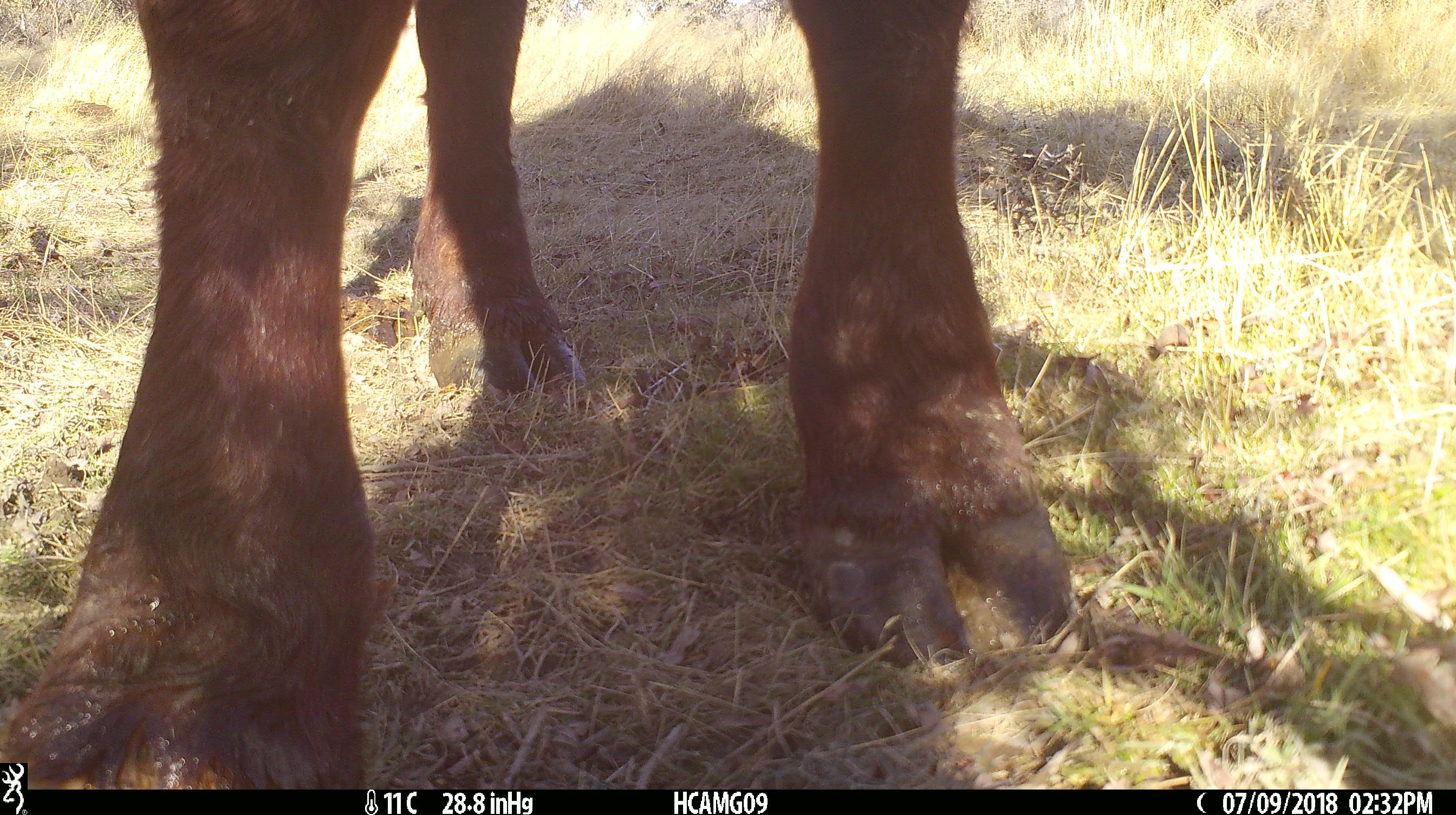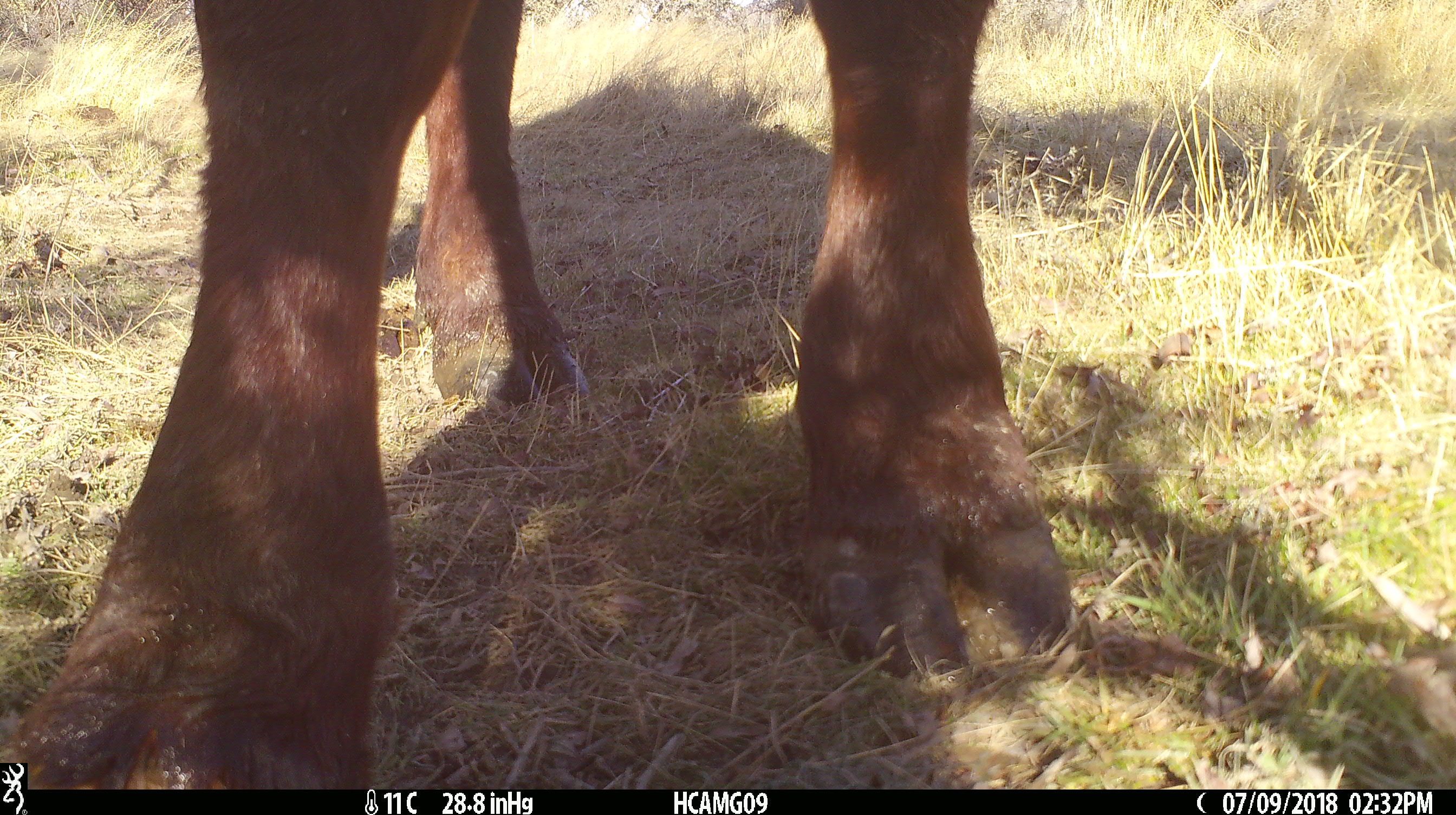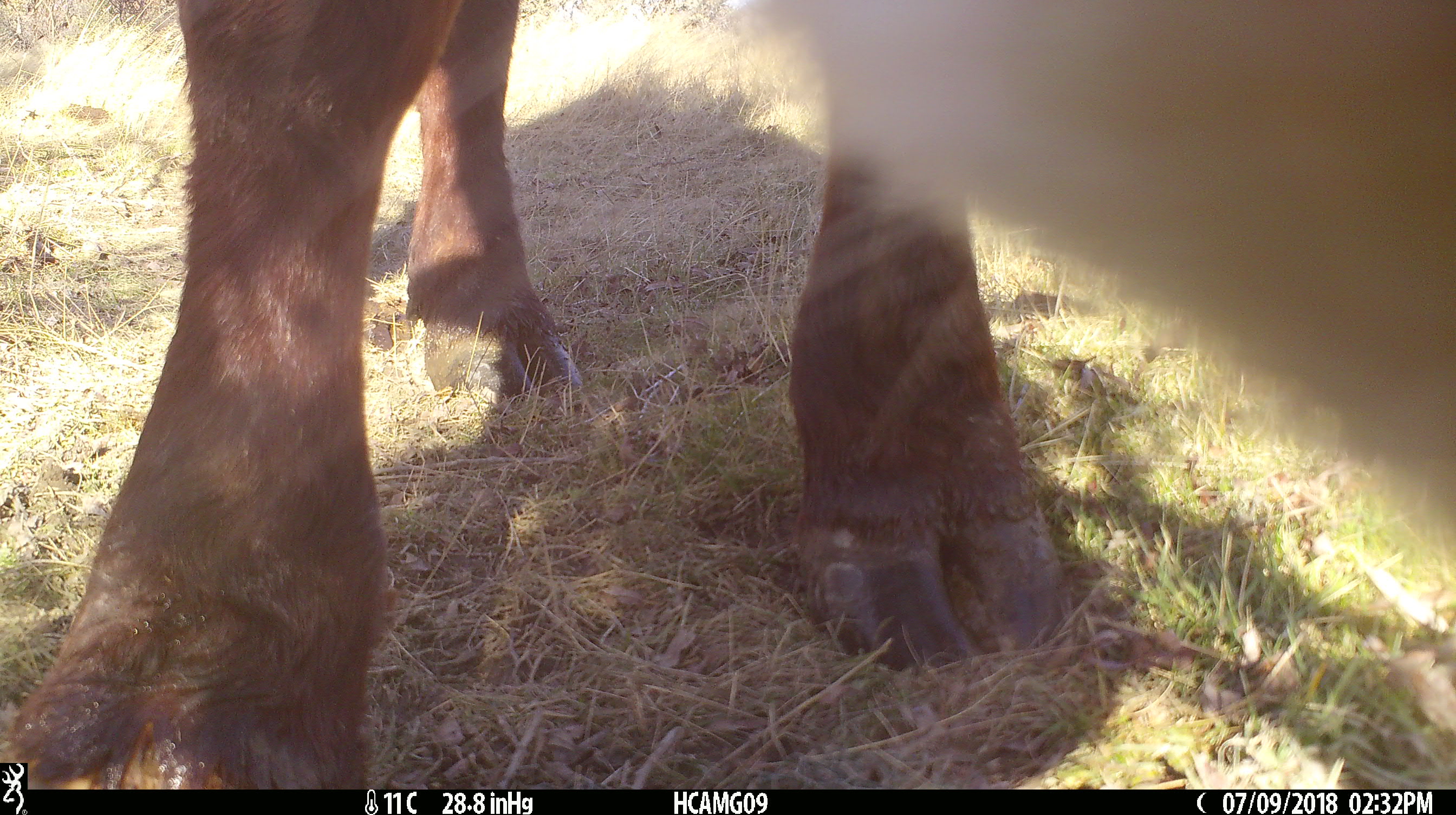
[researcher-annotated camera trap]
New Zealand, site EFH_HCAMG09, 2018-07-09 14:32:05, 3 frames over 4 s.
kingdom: Animalia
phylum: Chordata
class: Mammalia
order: Artiodactyla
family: Bovidae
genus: Bos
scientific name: Bos taurus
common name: domestic cow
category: cow